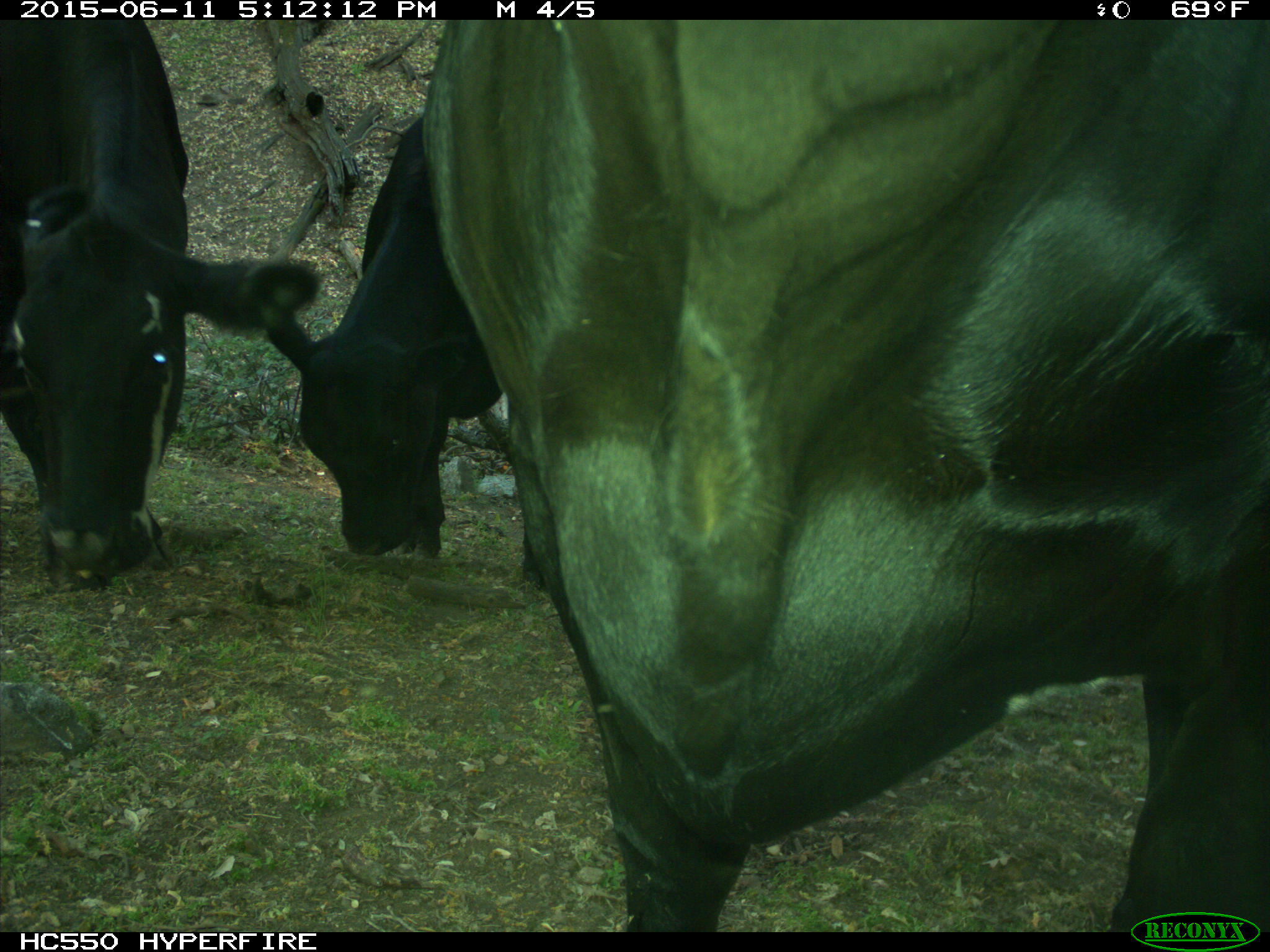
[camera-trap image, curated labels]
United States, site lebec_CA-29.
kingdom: Animalia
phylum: Chordata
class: Mammalia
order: Artiodactyla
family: Bovidae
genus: Bos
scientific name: Bos taurus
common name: domestic cow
Bos taurus (domestic cow).